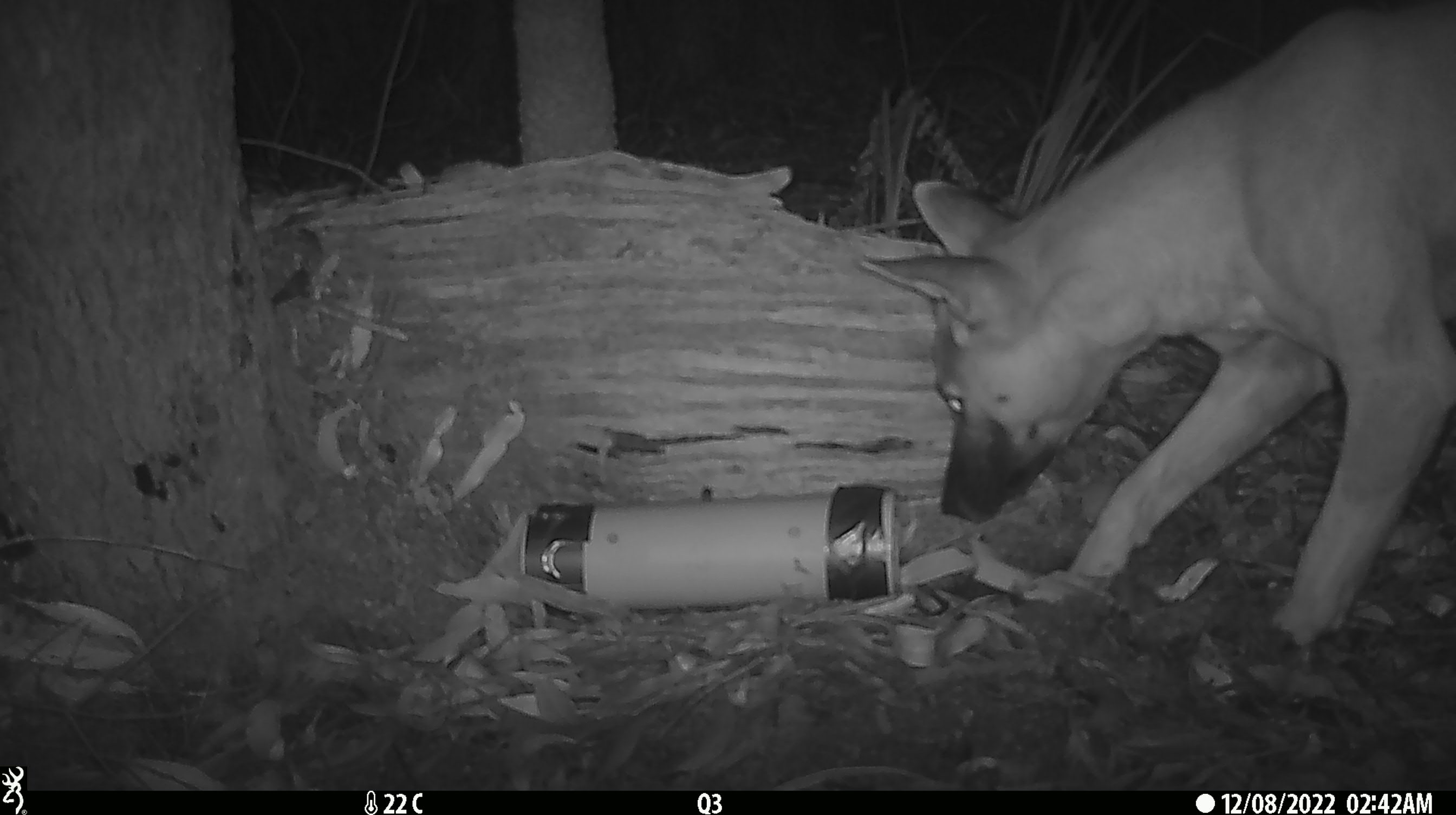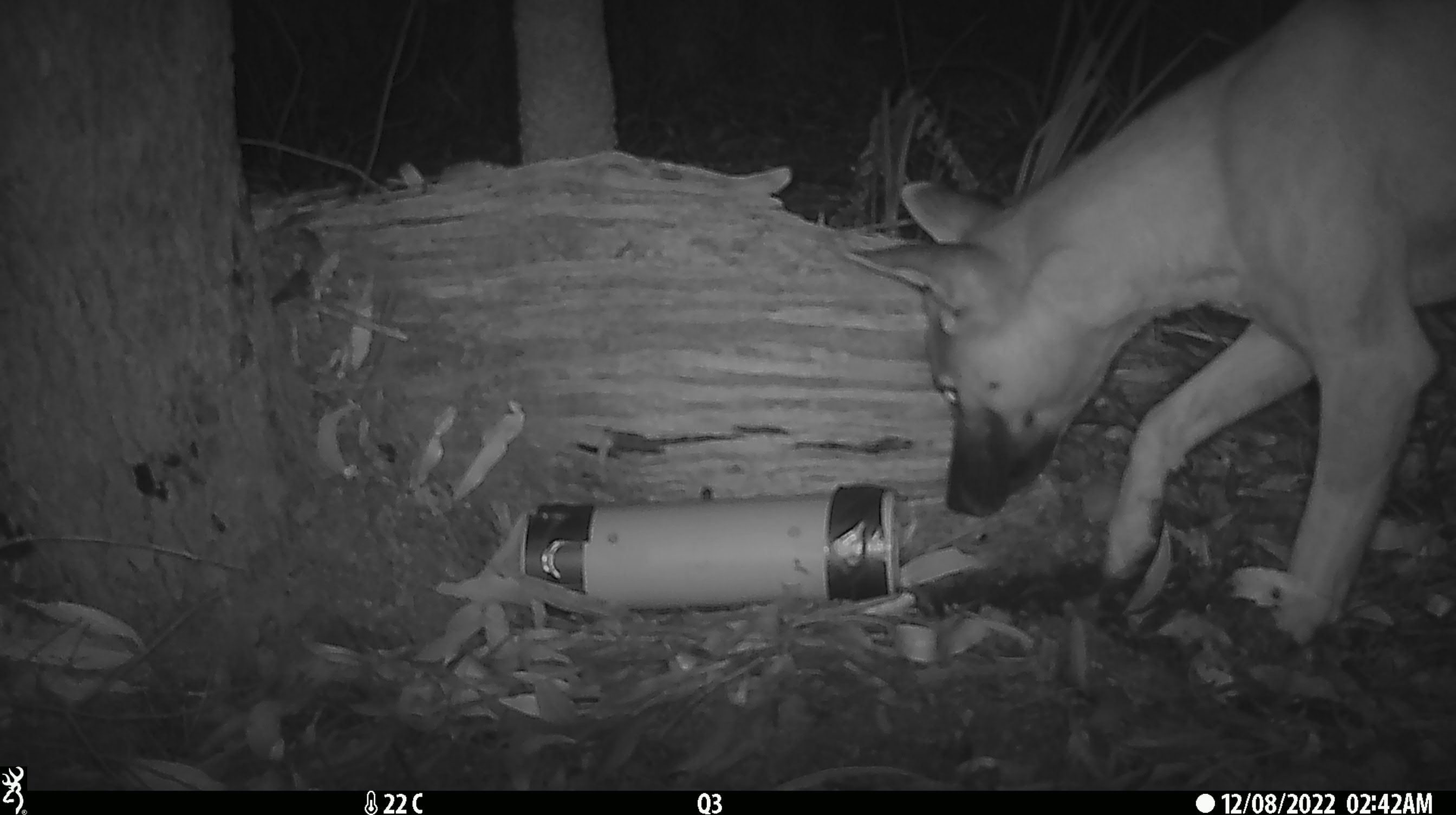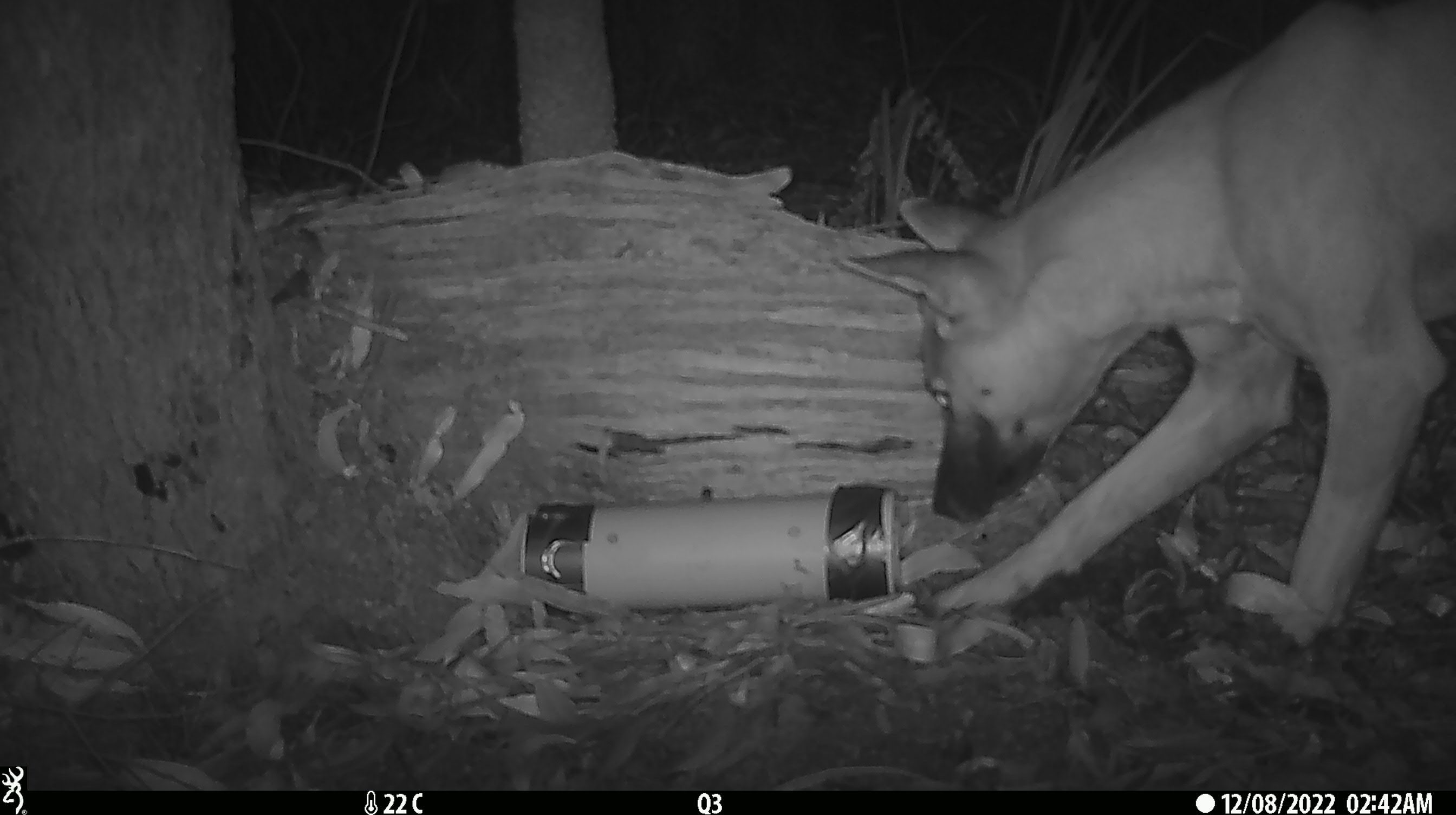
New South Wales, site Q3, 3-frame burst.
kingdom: Animalia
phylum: Chordata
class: Mammalia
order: Carnivora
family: Canidae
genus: Canis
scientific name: Canis familiaris dingo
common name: dingo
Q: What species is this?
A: Dingo (Canis familiaris dingo).